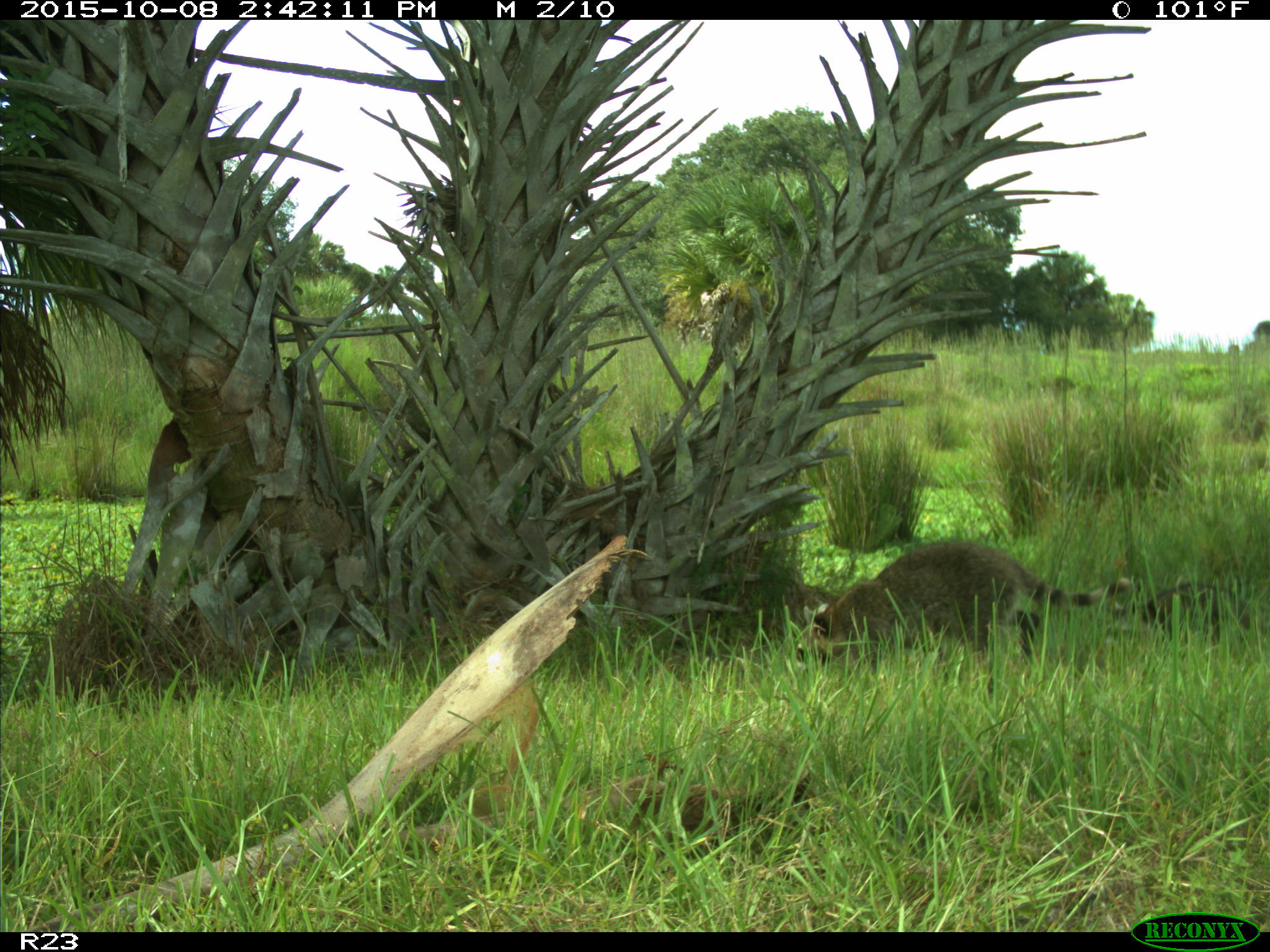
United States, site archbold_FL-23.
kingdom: Animalia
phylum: Chordata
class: Mammalia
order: Carnivora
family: Procyonidae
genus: Procyon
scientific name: Procyon lotor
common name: common raccoon